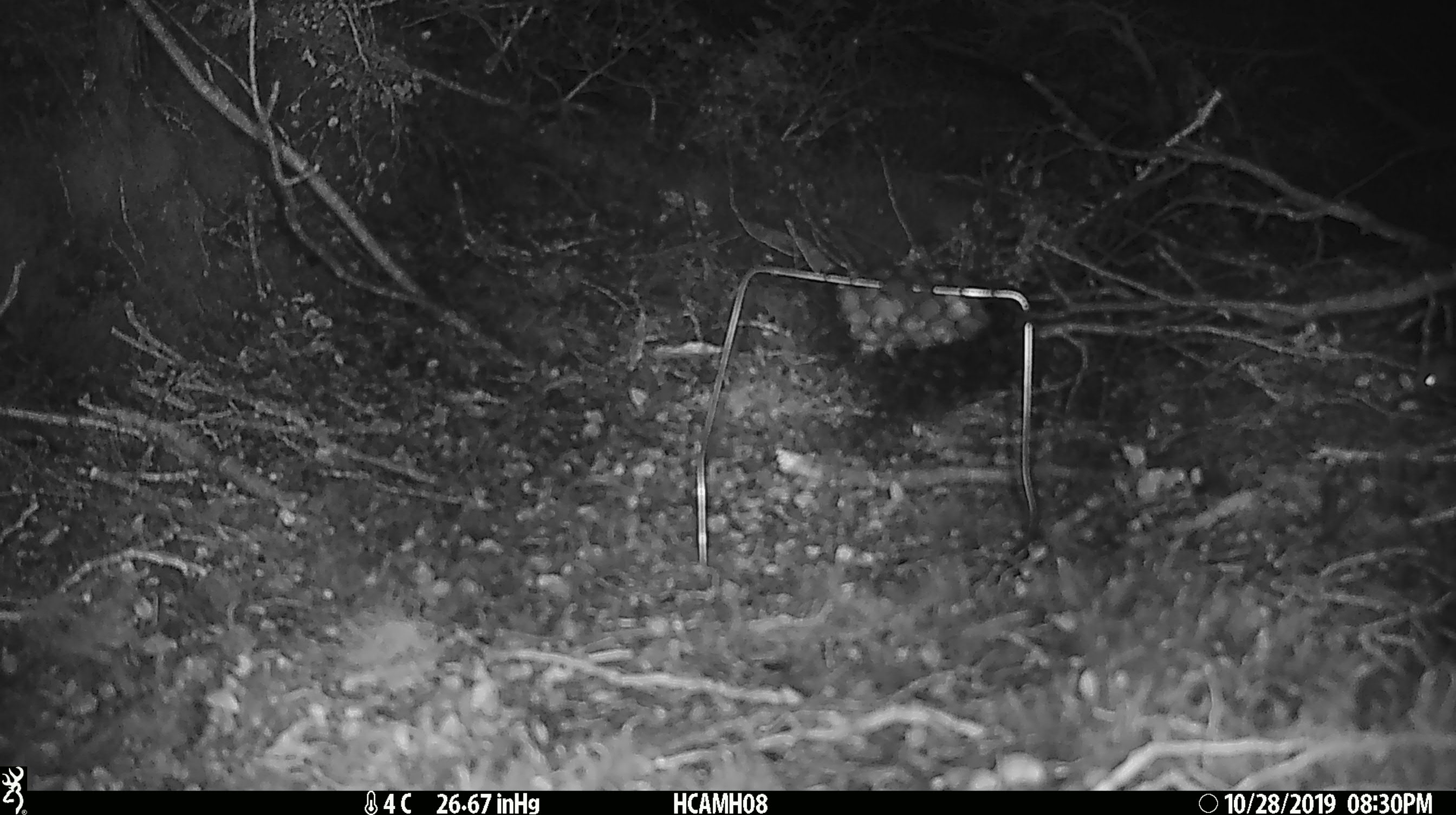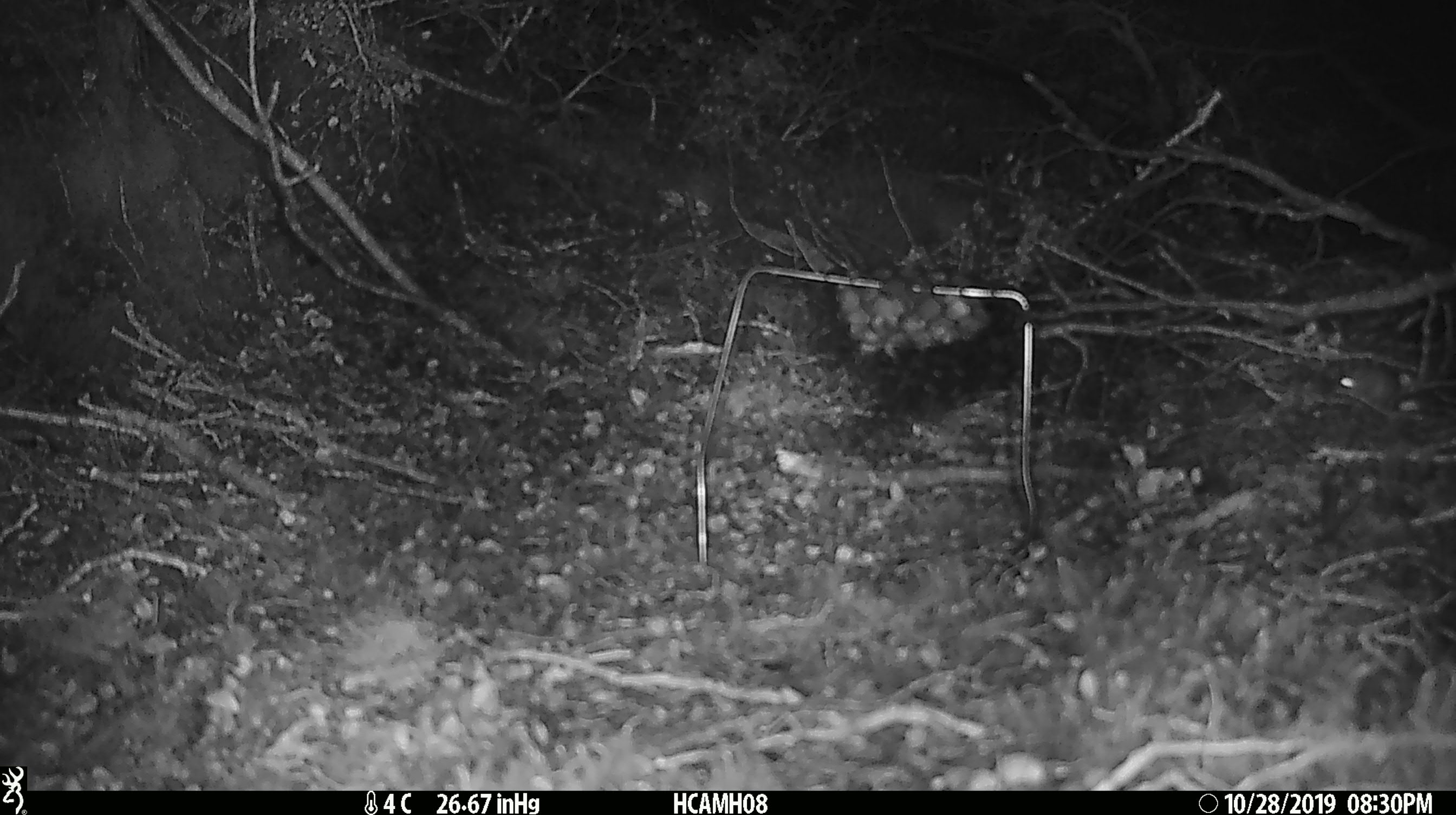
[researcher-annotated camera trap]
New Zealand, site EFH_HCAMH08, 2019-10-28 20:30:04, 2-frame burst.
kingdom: Animalia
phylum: Chordata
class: Mammalia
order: Rodentia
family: Muridae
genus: Mus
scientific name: Mus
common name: mouse